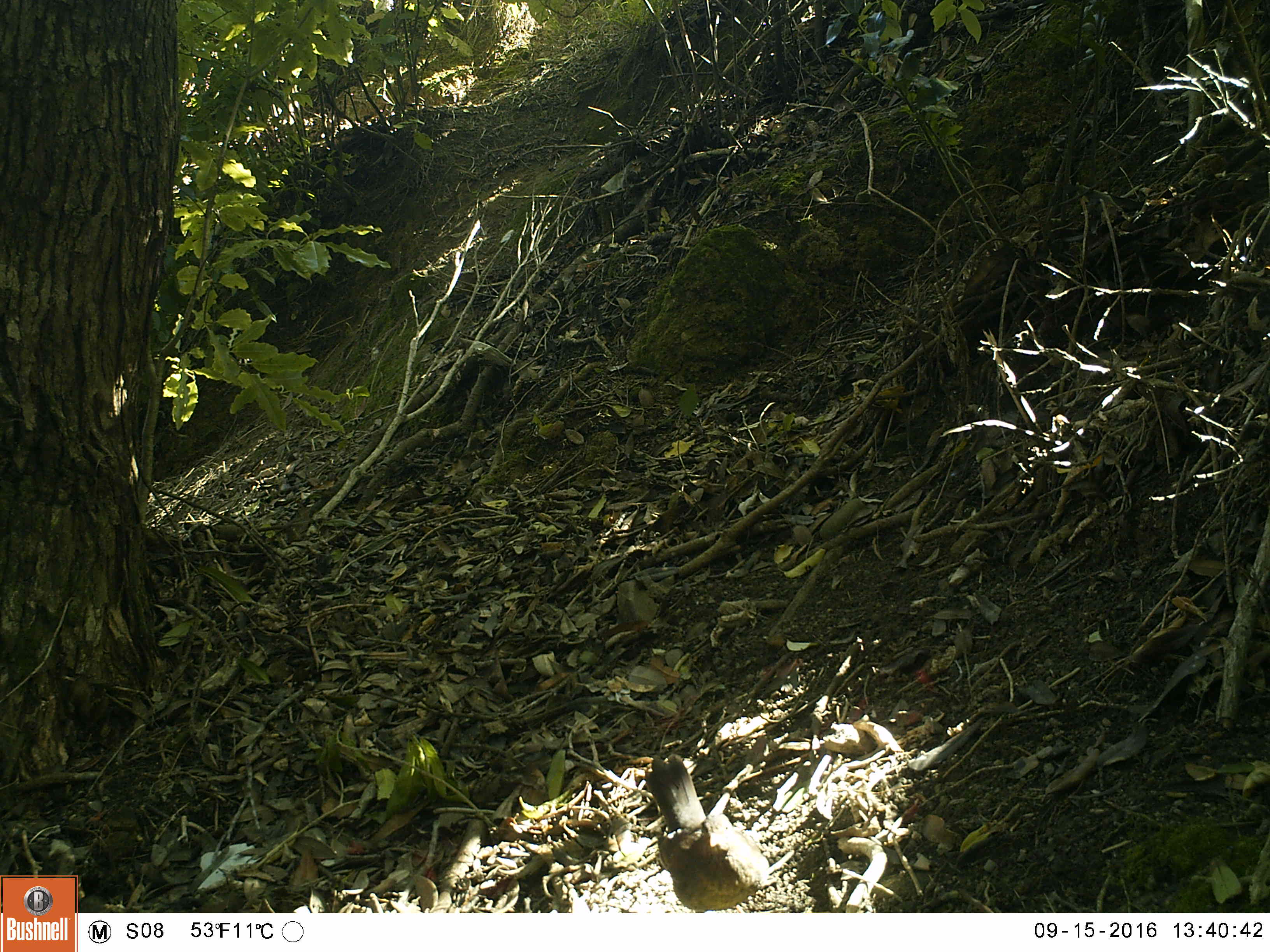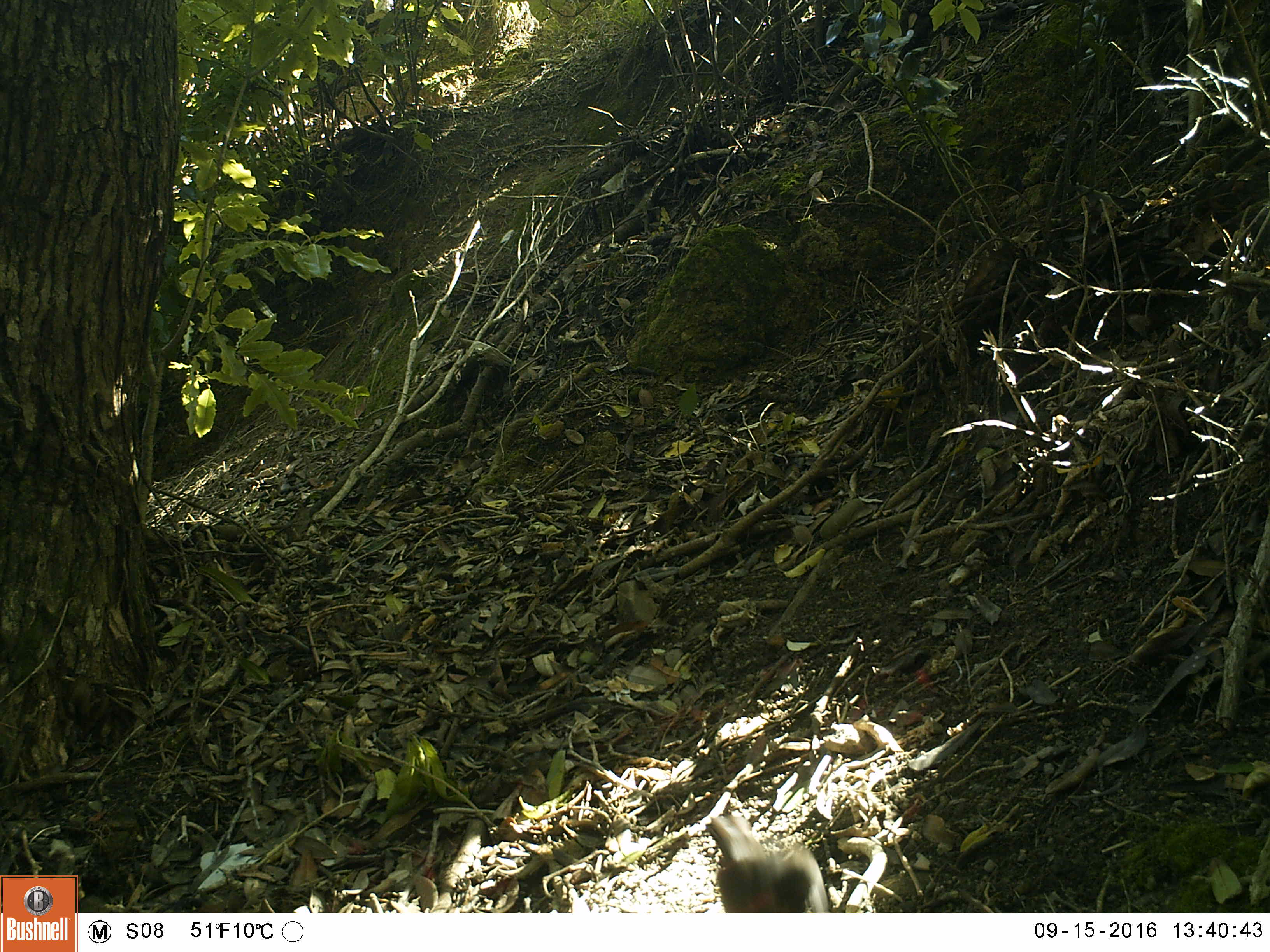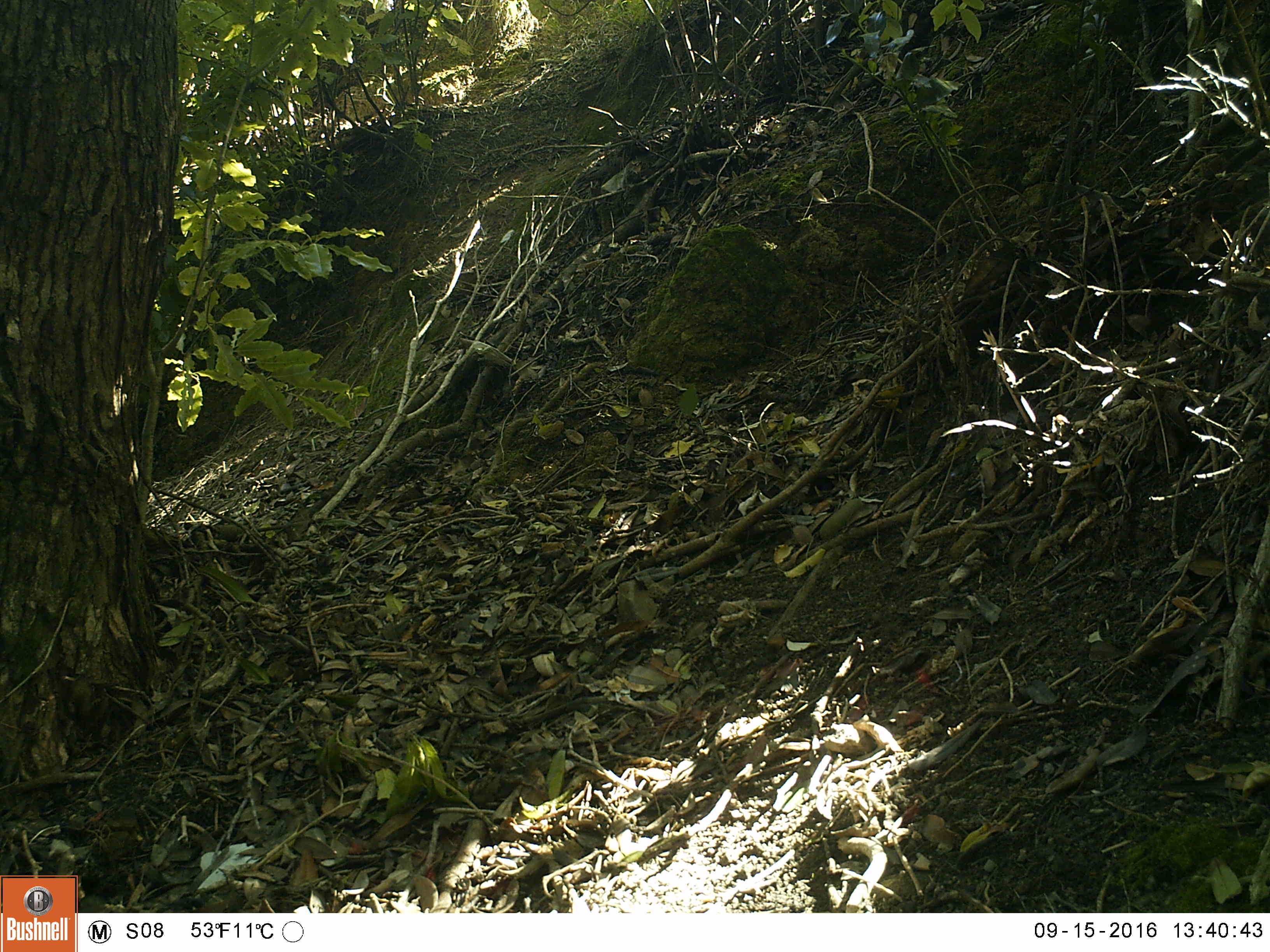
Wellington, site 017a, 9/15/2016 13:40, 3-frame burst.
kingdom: Animalia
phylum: Chordata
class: Aves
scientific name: Aves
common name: bird